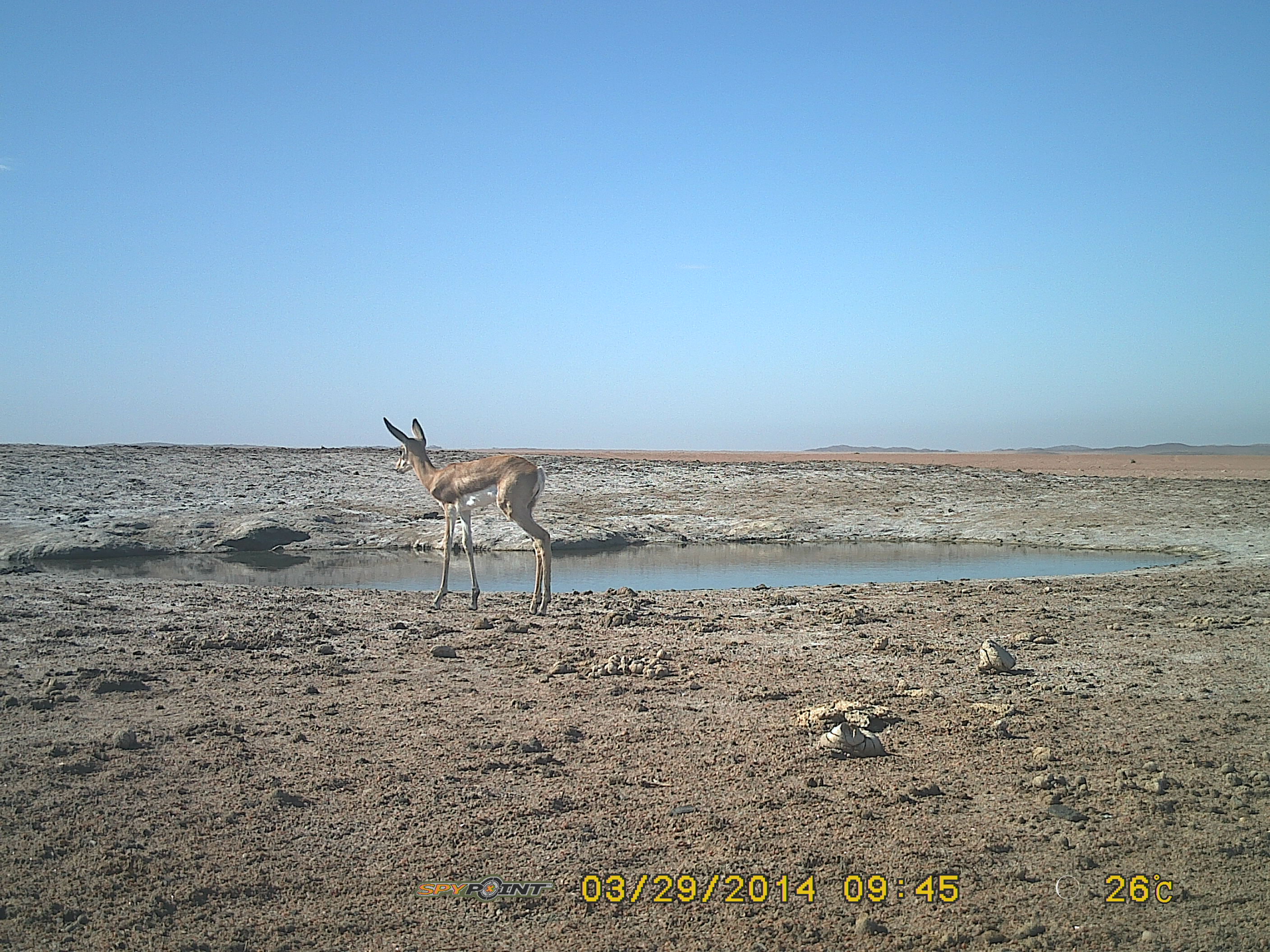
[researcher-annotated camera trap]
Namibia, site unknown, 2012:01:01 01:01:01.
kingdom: Animalia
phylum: Chordata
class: Mammalia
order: Artiodactyla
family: Bovidae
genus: Antidorcas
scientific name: Antidorcas marsupialis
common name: springbok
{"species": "Antidorcas marsupialis (springbok)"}